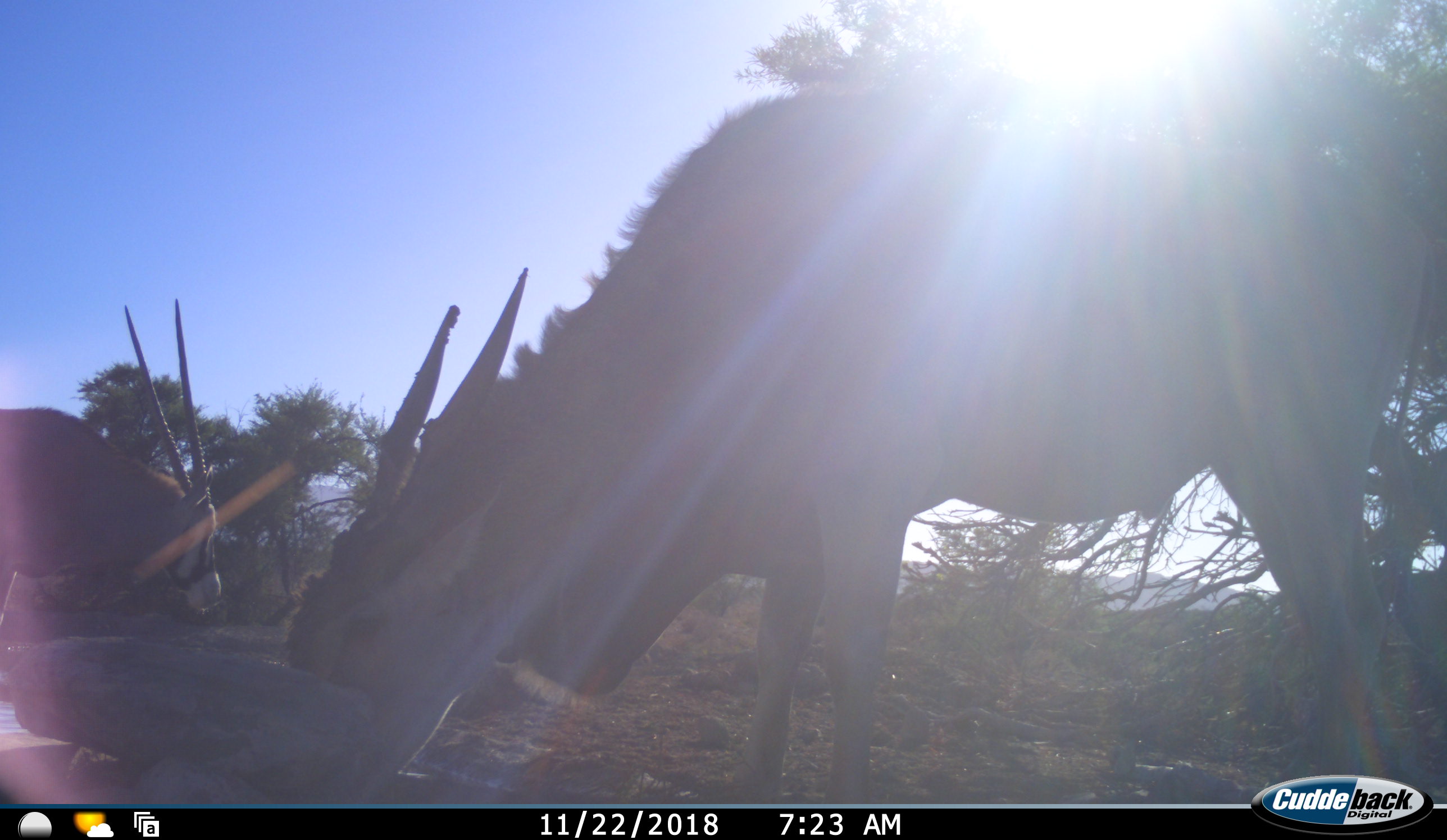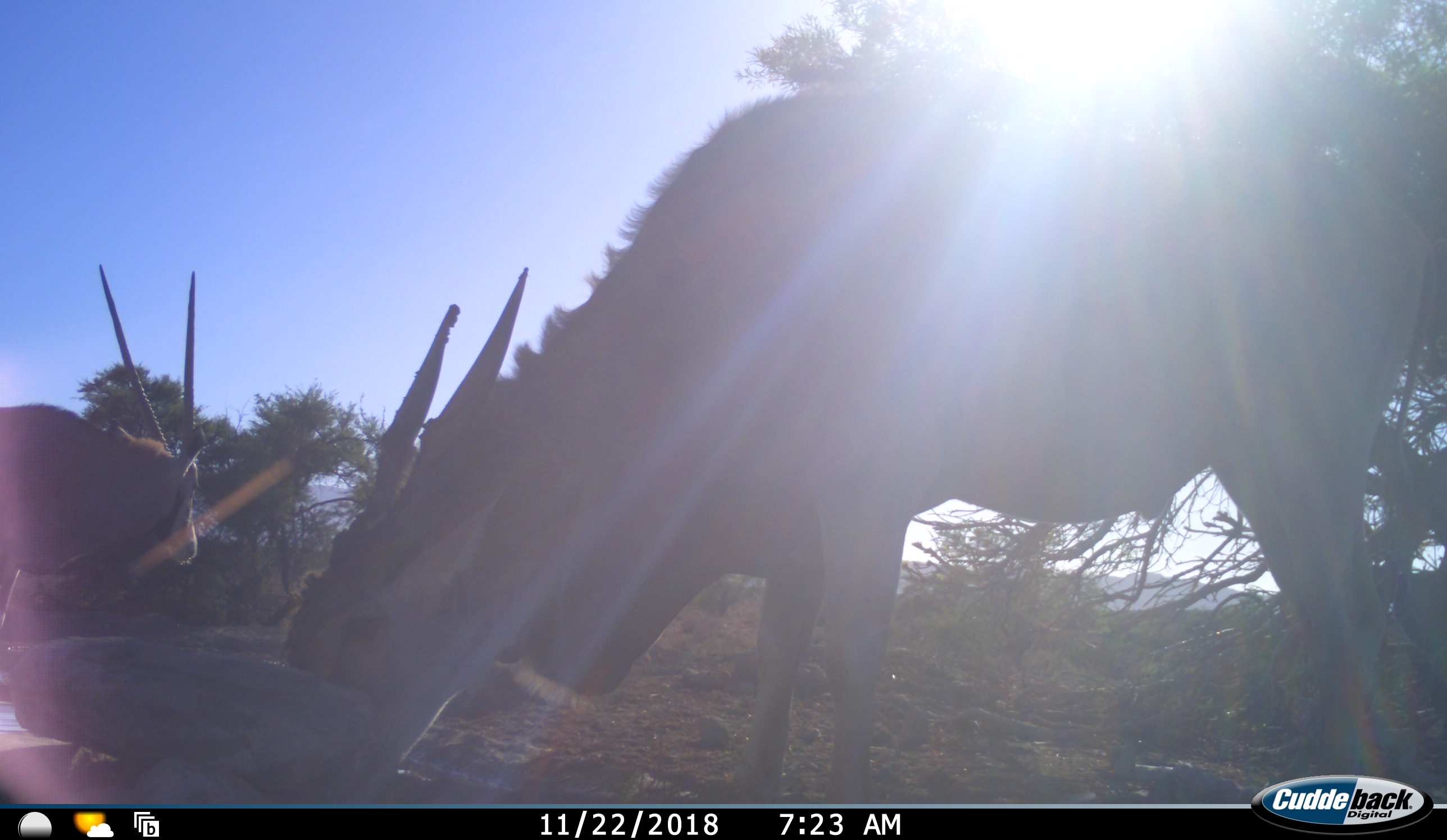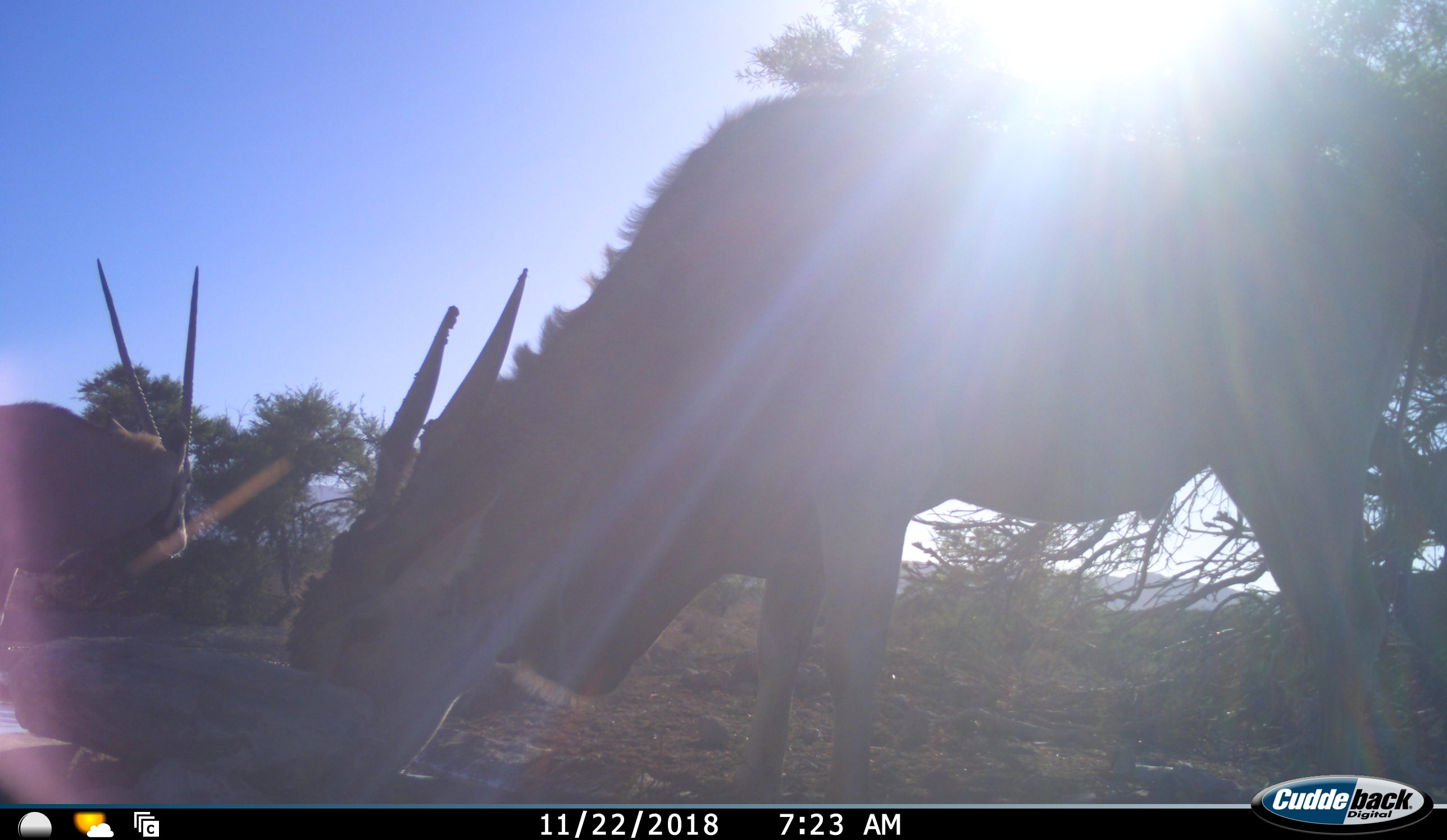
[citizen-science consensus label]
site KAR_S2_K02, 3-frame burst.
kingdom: Animalia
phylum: Chordata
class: Mammalia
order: Artiodactyla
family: Bovidae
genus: Tragelaphus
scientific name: Tragelaphus oryx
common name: eland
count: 1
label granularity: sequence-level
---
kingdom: Animalia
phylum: Chordata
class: Mammalia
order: Artiodactyla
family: Bovidae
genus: Oryx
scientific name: Oryx gazella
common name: gemsbok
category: oryx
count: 1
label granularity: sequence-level